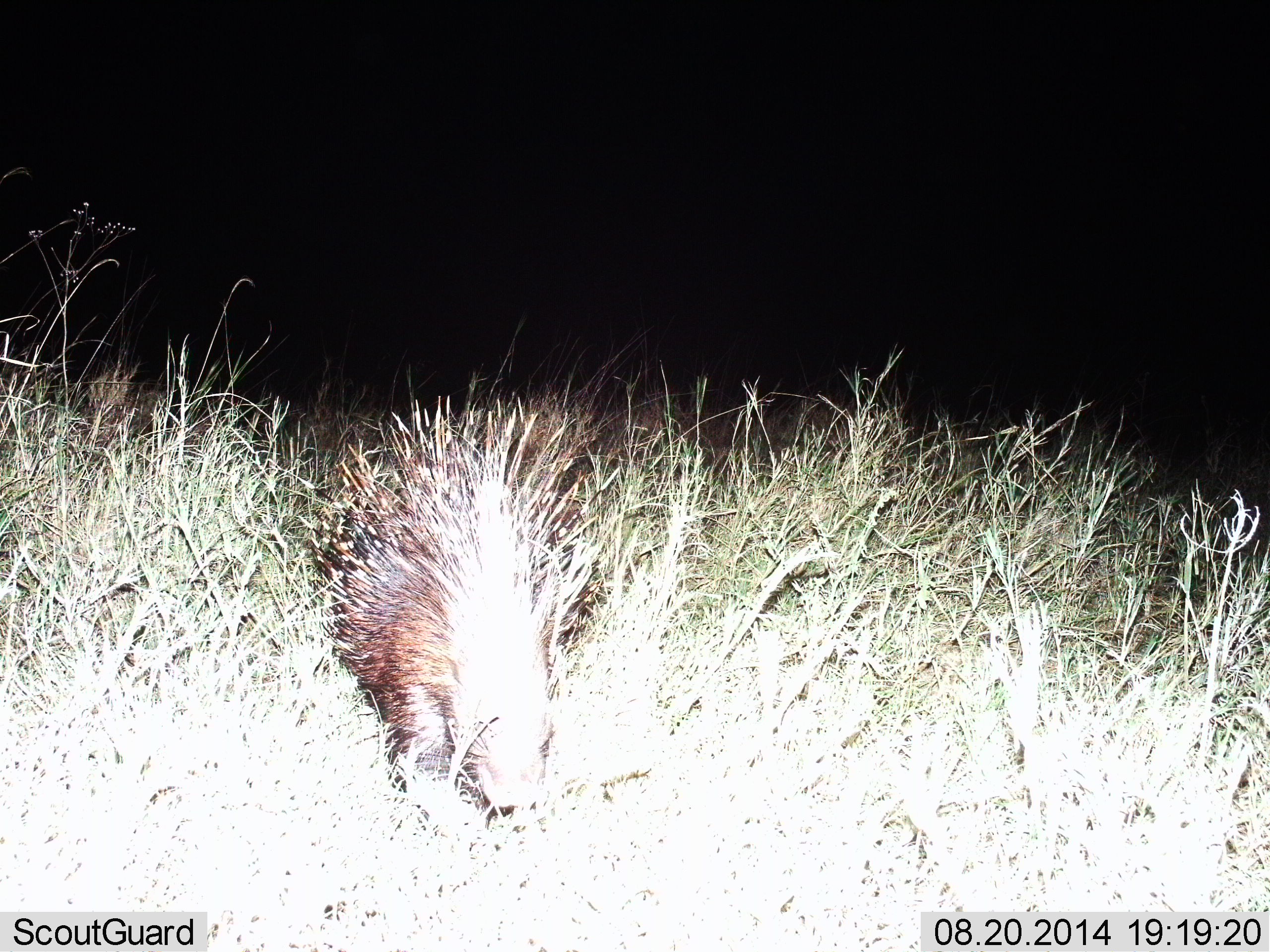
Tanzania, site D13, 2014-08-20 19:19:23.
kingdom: Animalia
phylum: Chordata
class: Mammalia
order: Rodentia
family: Hystricidae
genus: Hystrix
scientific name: Hystrix cristata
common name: crested porcupine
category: porcupine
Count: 1.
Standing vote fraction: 30%.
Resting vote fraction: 0%.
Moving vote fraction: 40%.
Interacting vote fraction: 0%.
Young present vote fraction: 0%.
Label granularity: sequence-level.